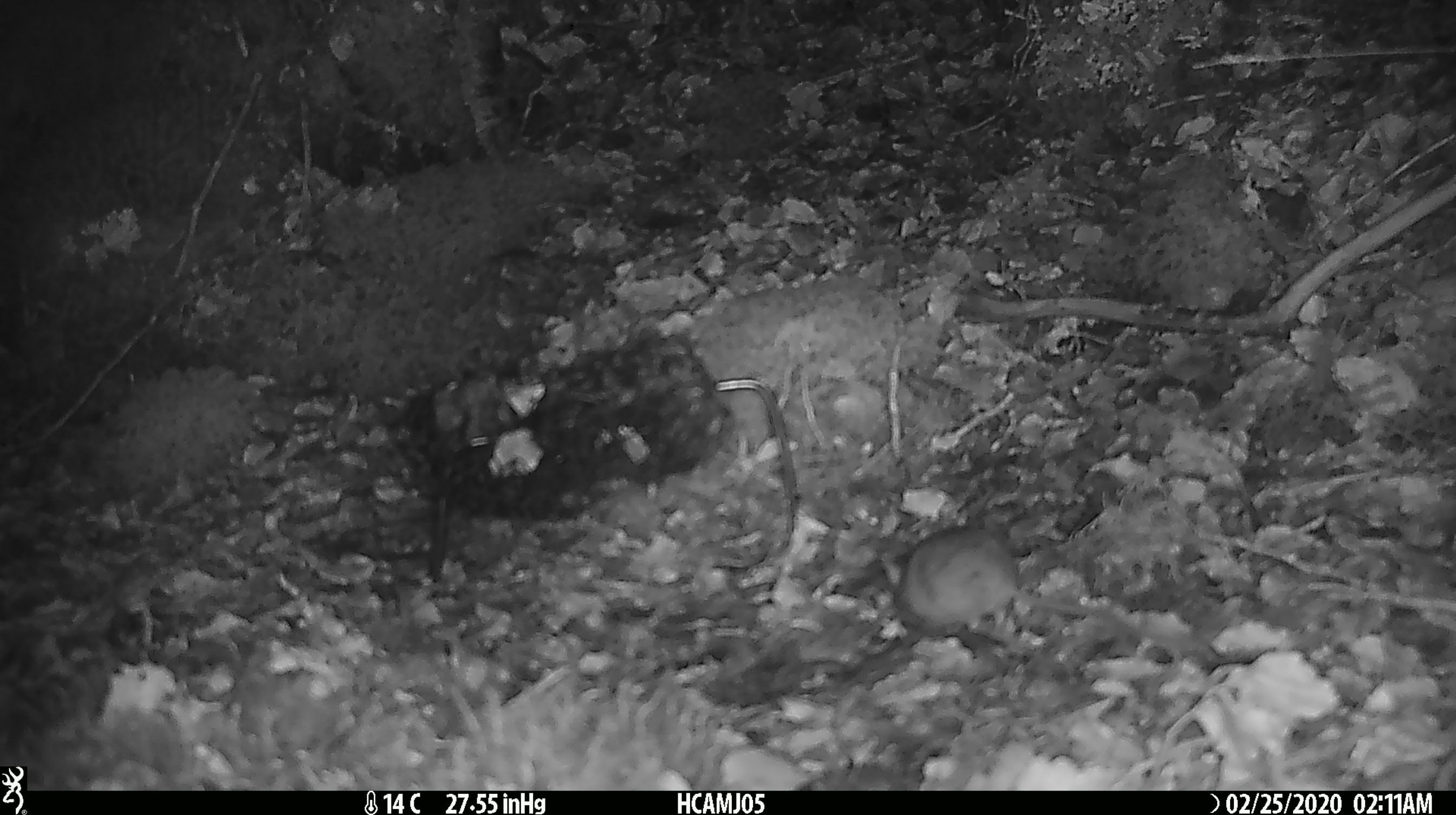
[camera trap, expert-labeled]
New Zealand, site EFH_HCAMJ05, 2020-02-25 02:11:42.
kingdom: Animalia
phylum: Chordata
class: Mammalia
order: Rodentia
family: Muridae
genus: Mus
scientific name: Mus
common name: mouse